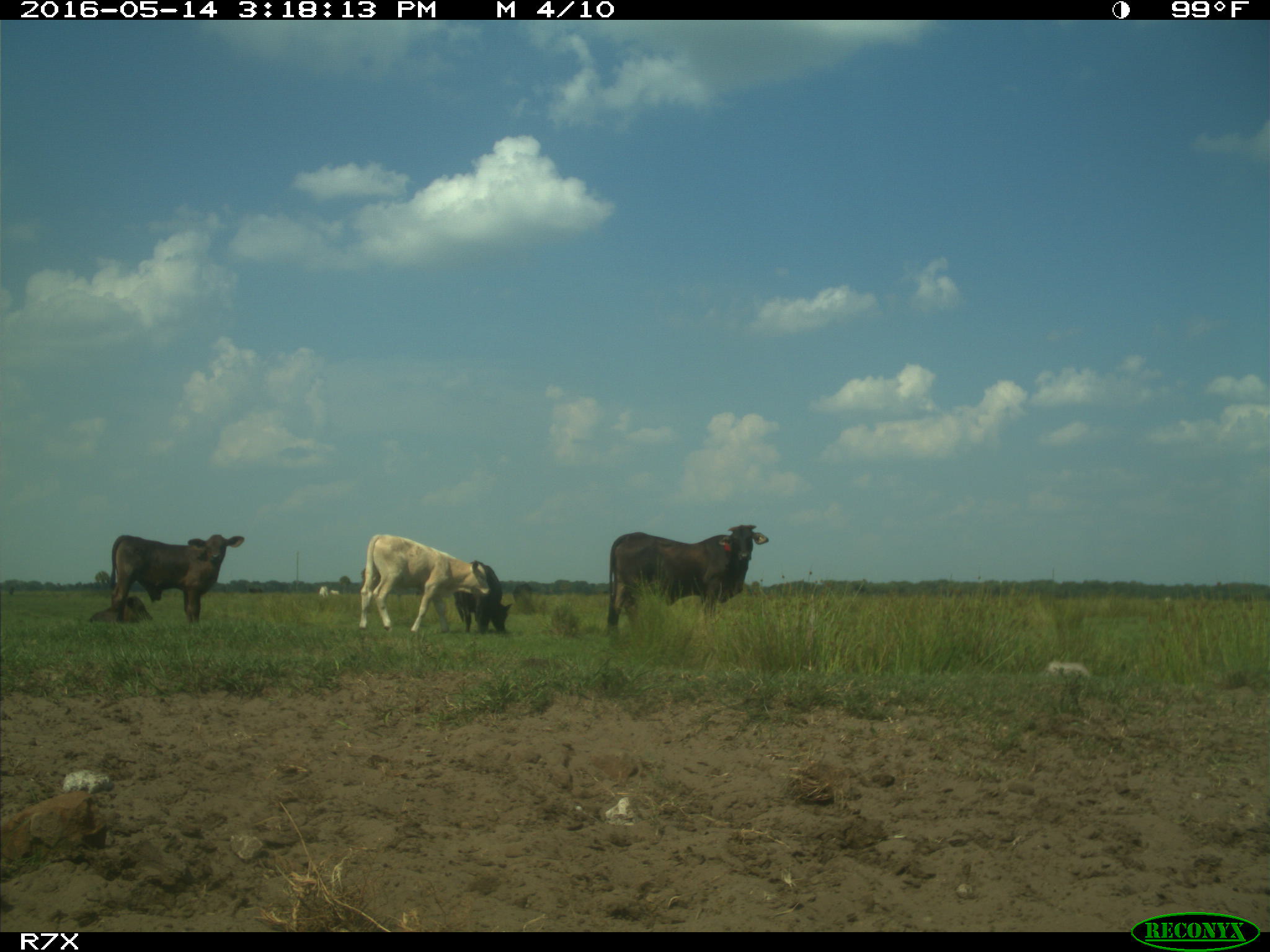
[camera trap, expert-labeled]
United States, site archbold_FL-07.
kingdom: Animalia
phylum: Chordata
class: Mammalia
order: Artiodactyla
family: Bovidae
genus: Bos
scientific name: Bos taurus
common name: domestic cow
Bos taurus (domestic cow).